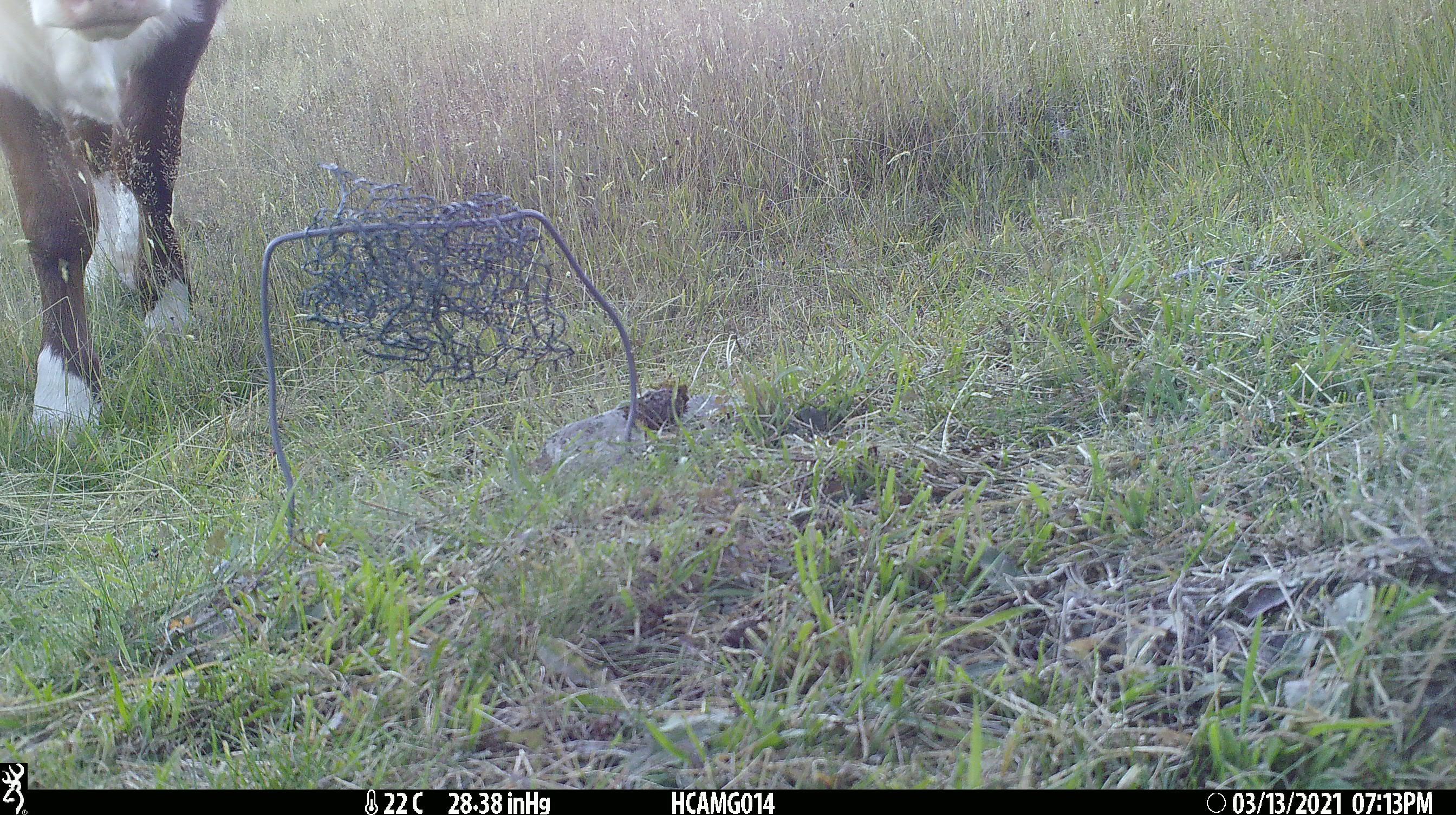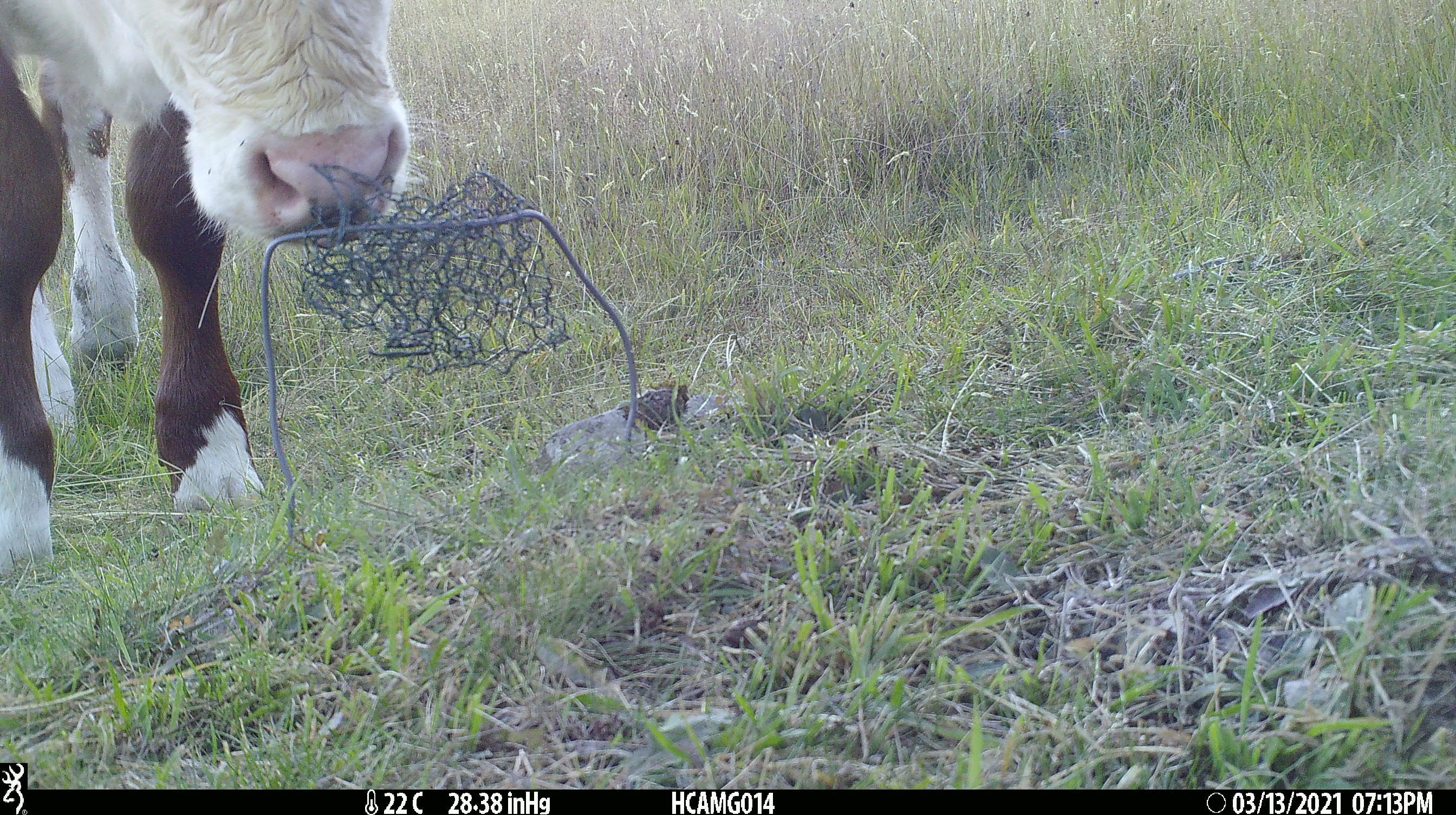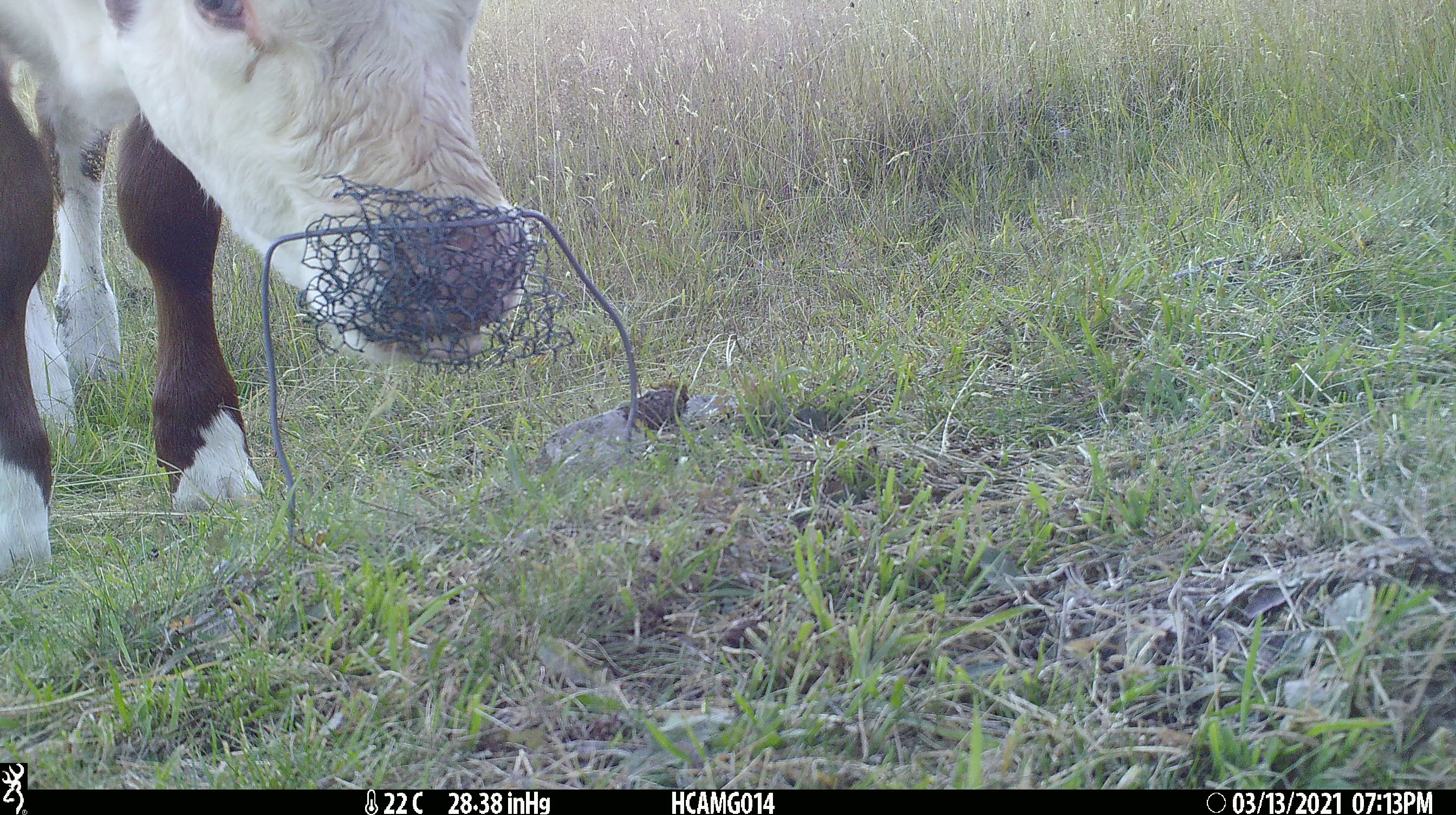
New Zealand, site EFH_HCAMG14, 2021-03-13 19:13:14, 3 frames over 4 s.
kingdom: Animalia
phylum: Chordata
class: Mammalia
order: Artiodactyla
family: Bovidae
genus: Bos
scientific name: Bos taurus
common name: domestic cow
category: cow